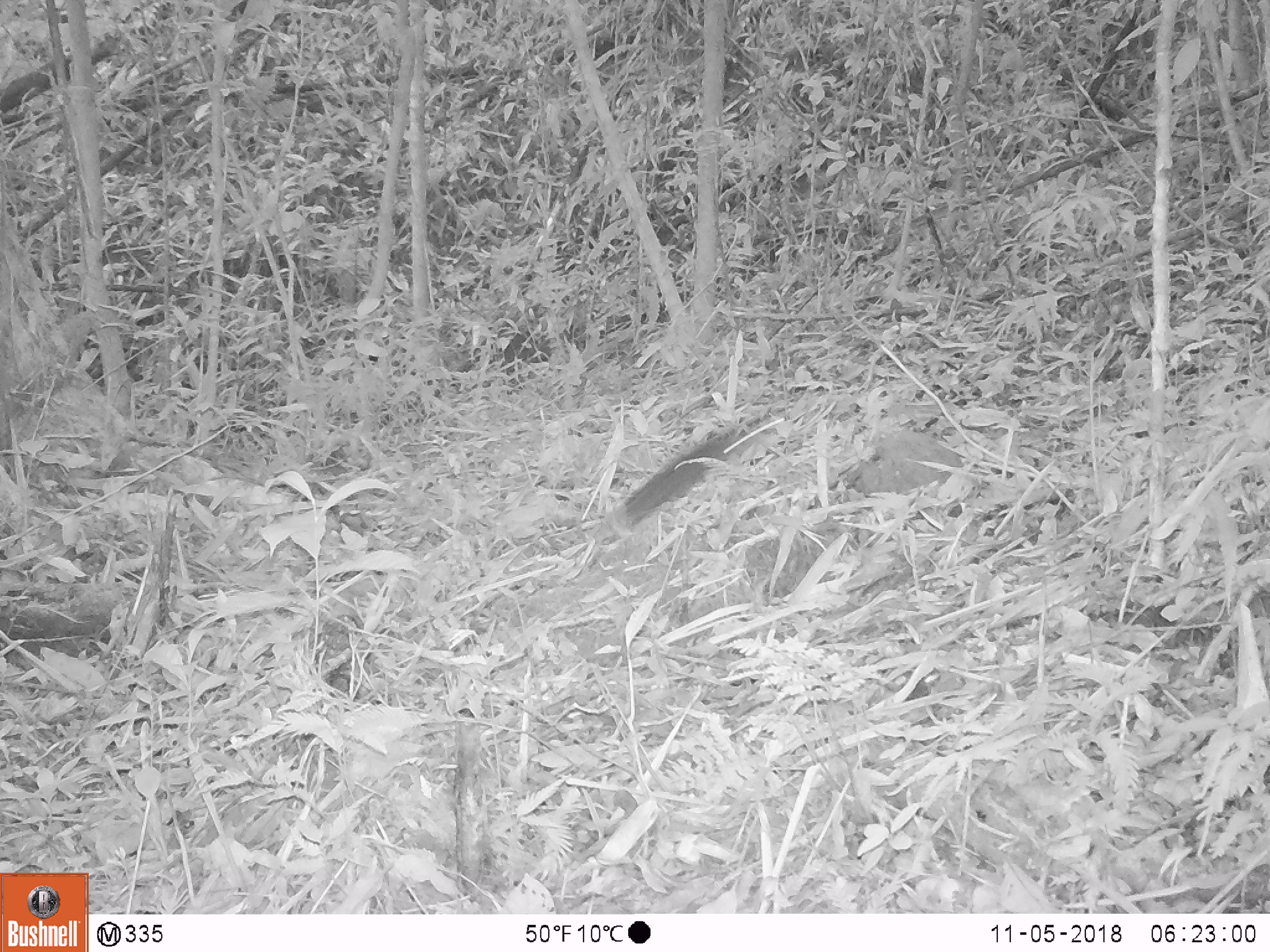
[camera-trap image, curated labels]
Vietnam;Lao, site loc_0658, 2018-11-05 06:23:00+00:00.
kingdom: Animalia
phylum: Chordata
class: Mammalia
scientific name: Mammalia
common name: mammal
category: unidentified small mammal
Unidentified small mammal (mammal) (Mammalia). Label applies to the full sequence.